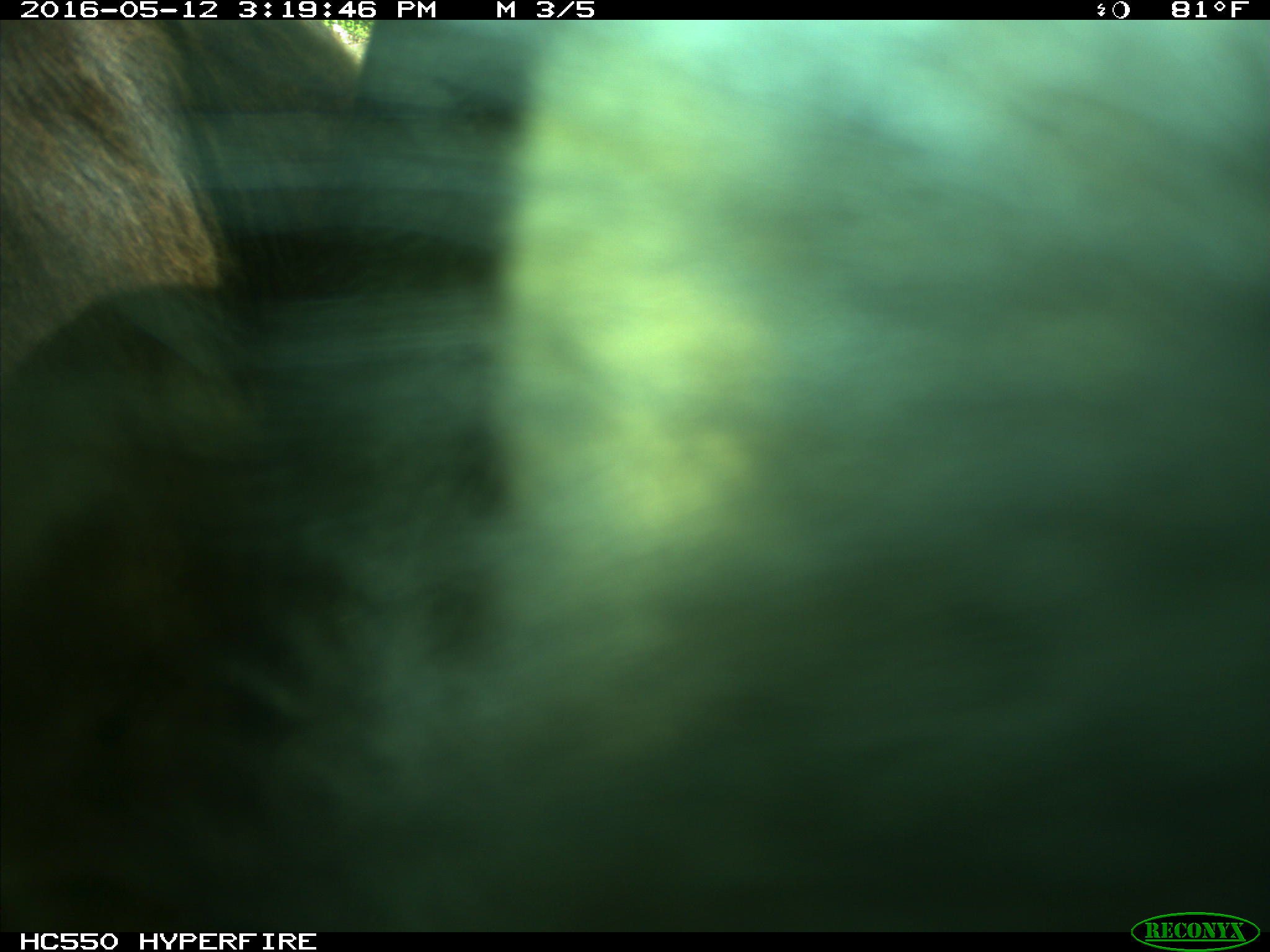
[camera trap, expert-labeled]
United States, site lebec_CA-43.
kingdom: Animalia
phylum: Chordata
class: Mammalia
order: Artiodactyla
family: Bovidae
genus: Bos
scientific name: Bos taurus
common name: domestic cow